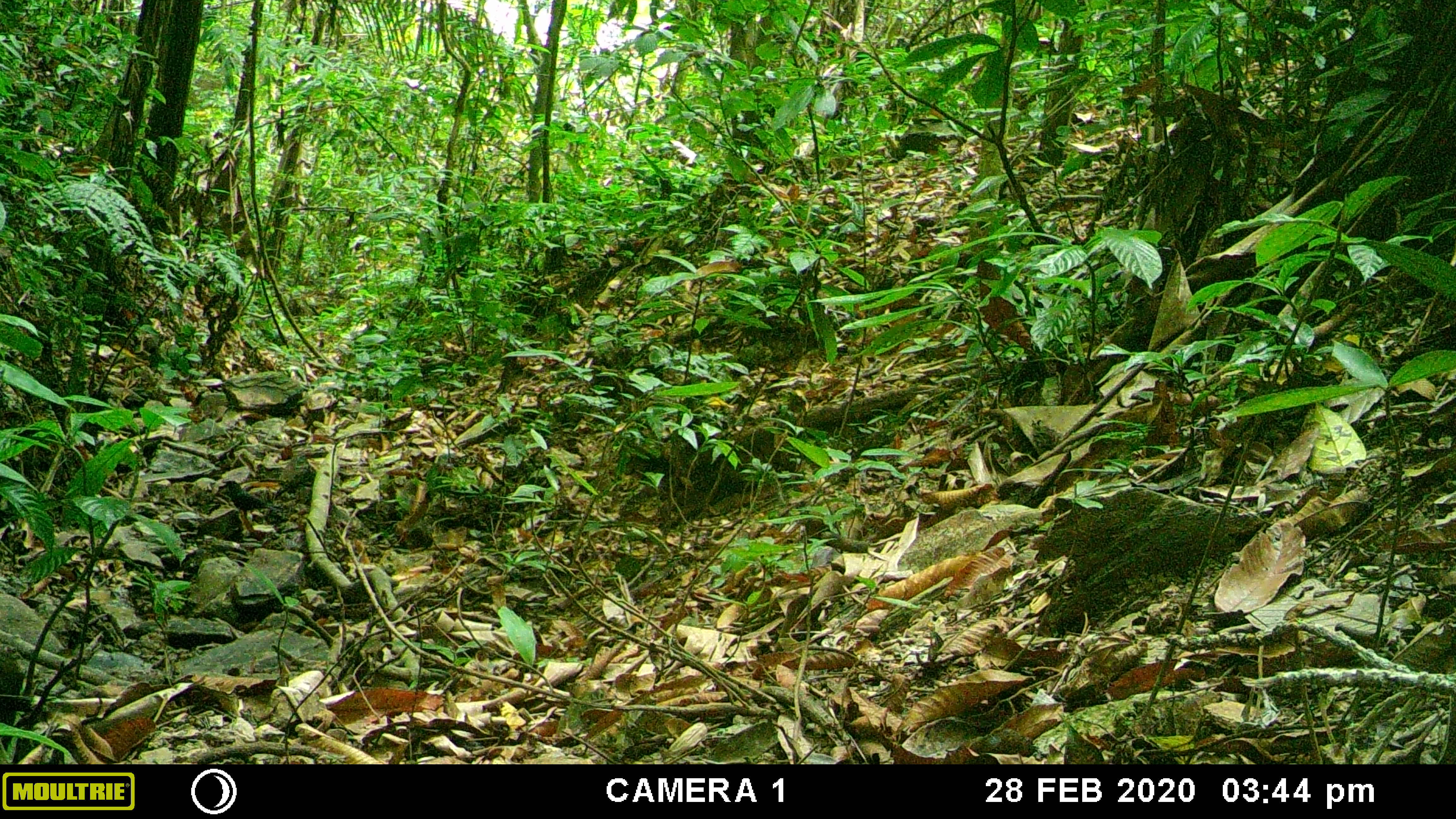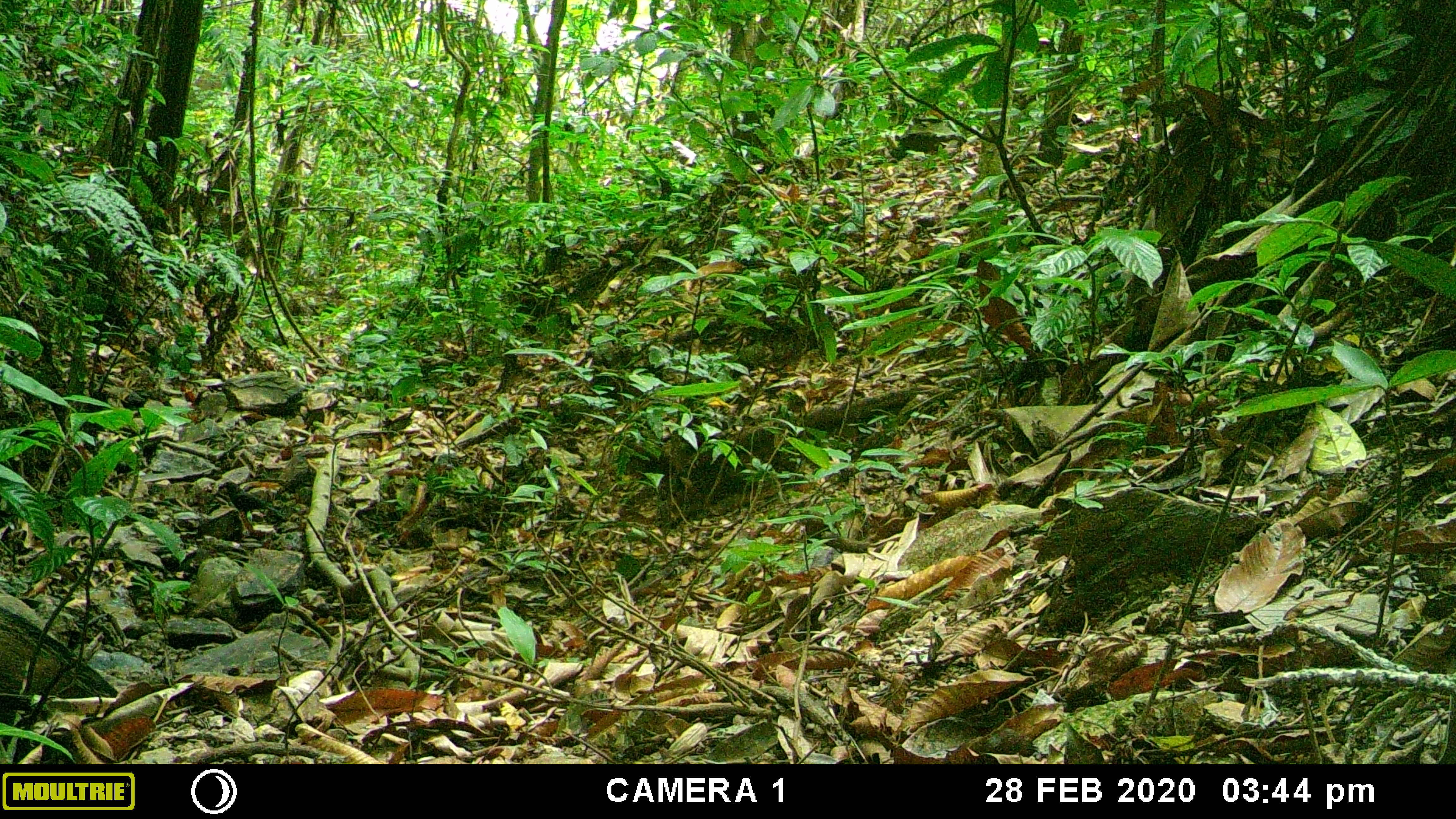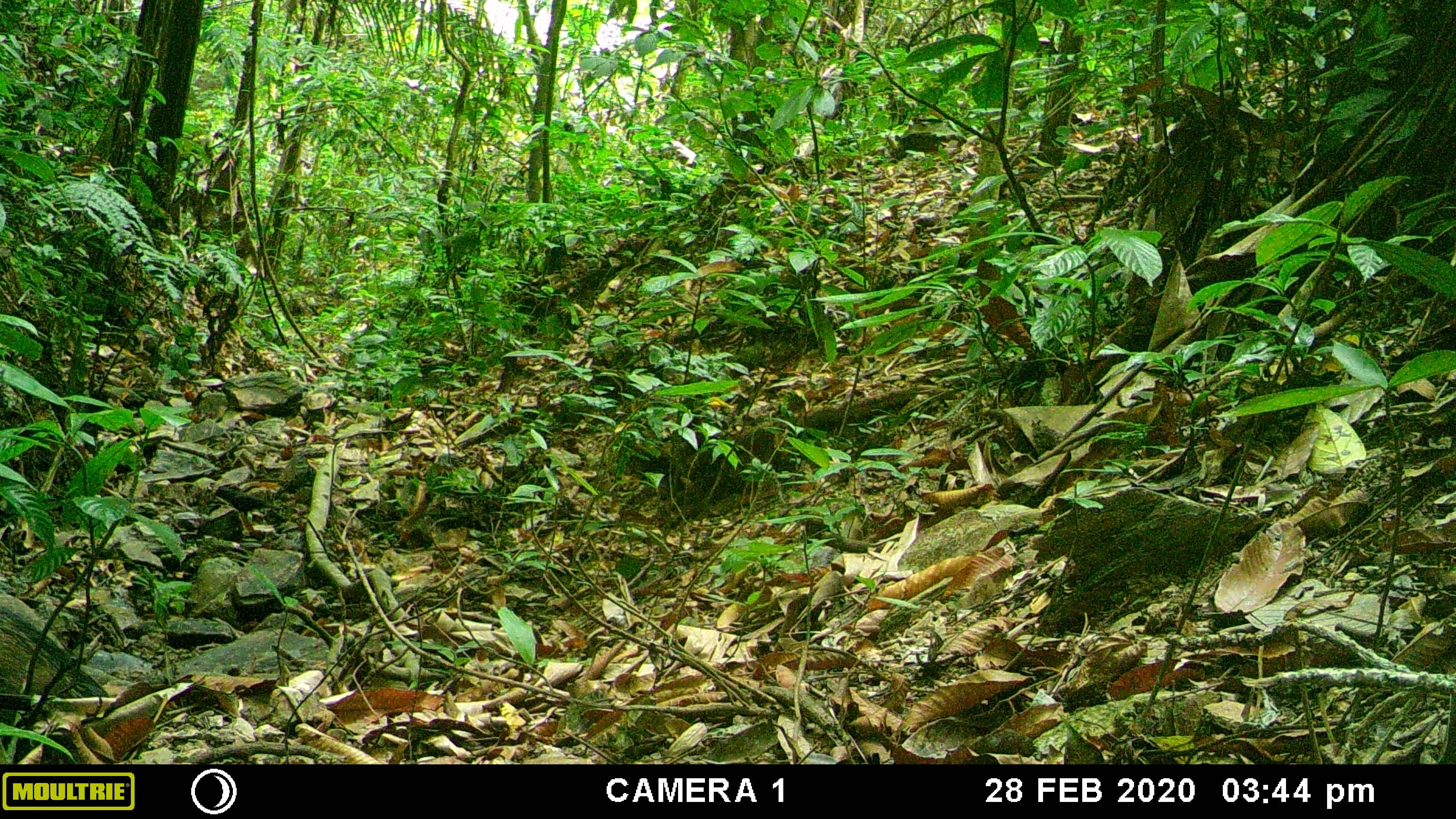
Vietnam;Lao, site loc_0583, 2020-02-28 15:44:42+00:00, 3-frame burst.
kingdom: Animalia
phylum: Chordata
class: Mammalia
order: Artiodactyla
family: Suidae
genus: Sus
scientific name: Sus scrofa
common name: eurasian wild pig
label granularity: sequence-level